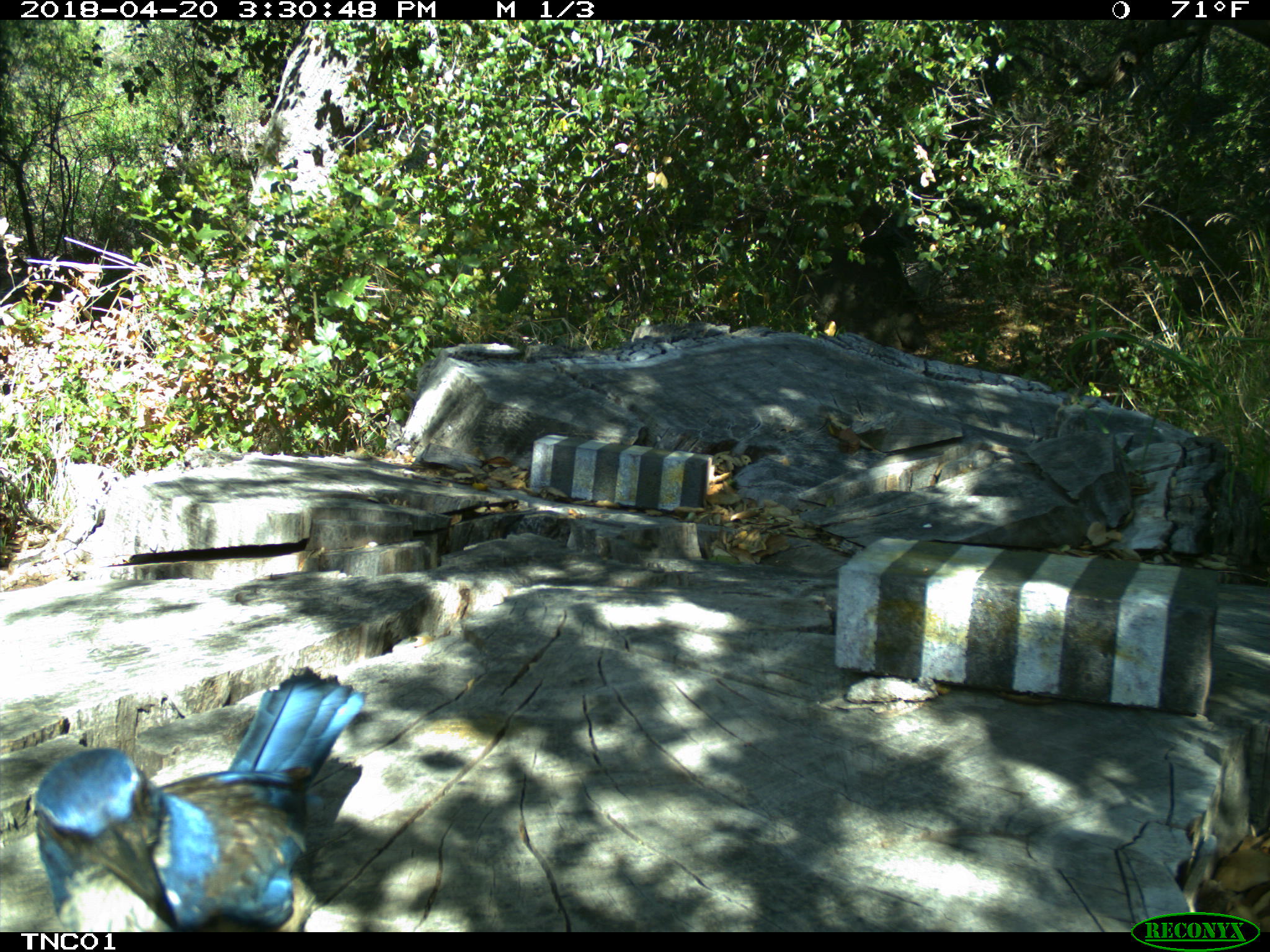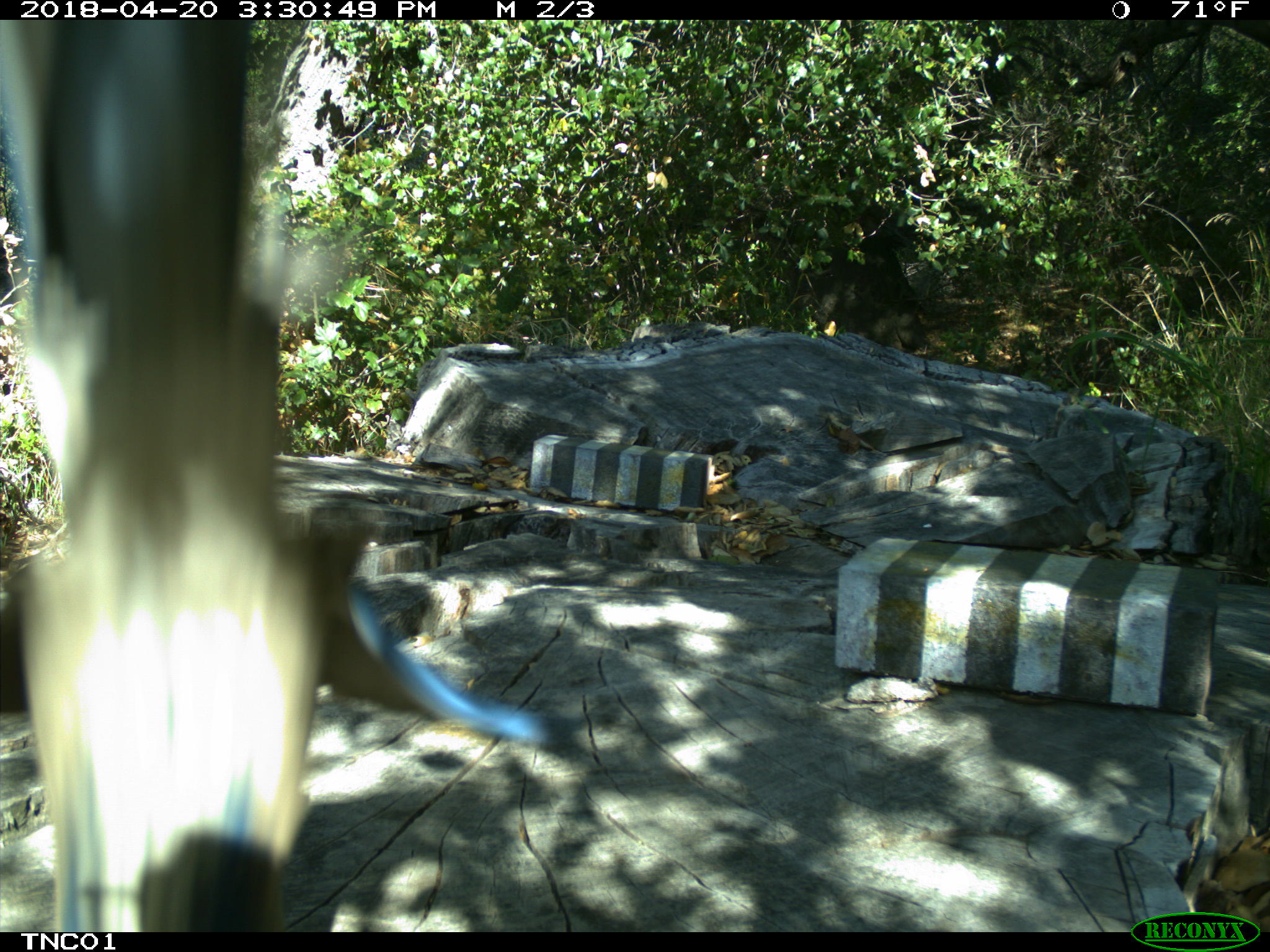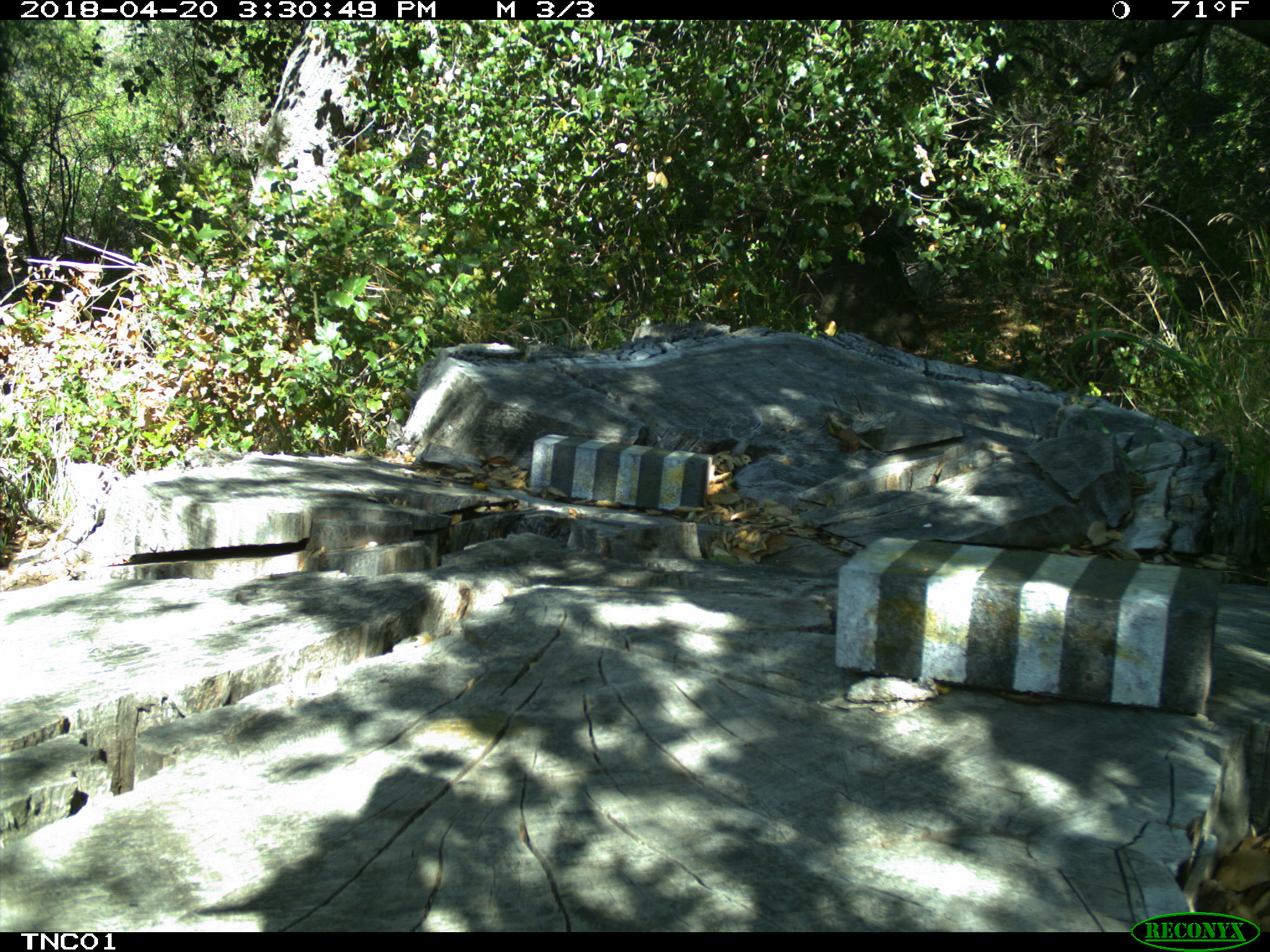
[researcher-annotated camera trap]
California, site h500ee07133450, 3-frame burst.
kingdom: Animalia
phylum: Chordata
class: Aves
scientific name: Aves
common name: bird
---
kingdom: Animalia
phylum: Chordata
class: Mammalia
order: Carnivora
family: Canidae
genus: Urocyon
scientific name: Urocyon littoralis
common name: island fox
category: fox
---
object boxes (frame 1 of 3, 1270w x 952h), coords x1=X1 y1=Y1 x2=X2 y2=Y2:
bird: x1=35 y1=667 x2=365 y2=932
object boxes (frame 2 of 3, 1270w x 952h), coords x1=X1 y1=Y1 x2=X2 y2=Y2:
fox: x1=484 y1=219 x2=752 y2=503